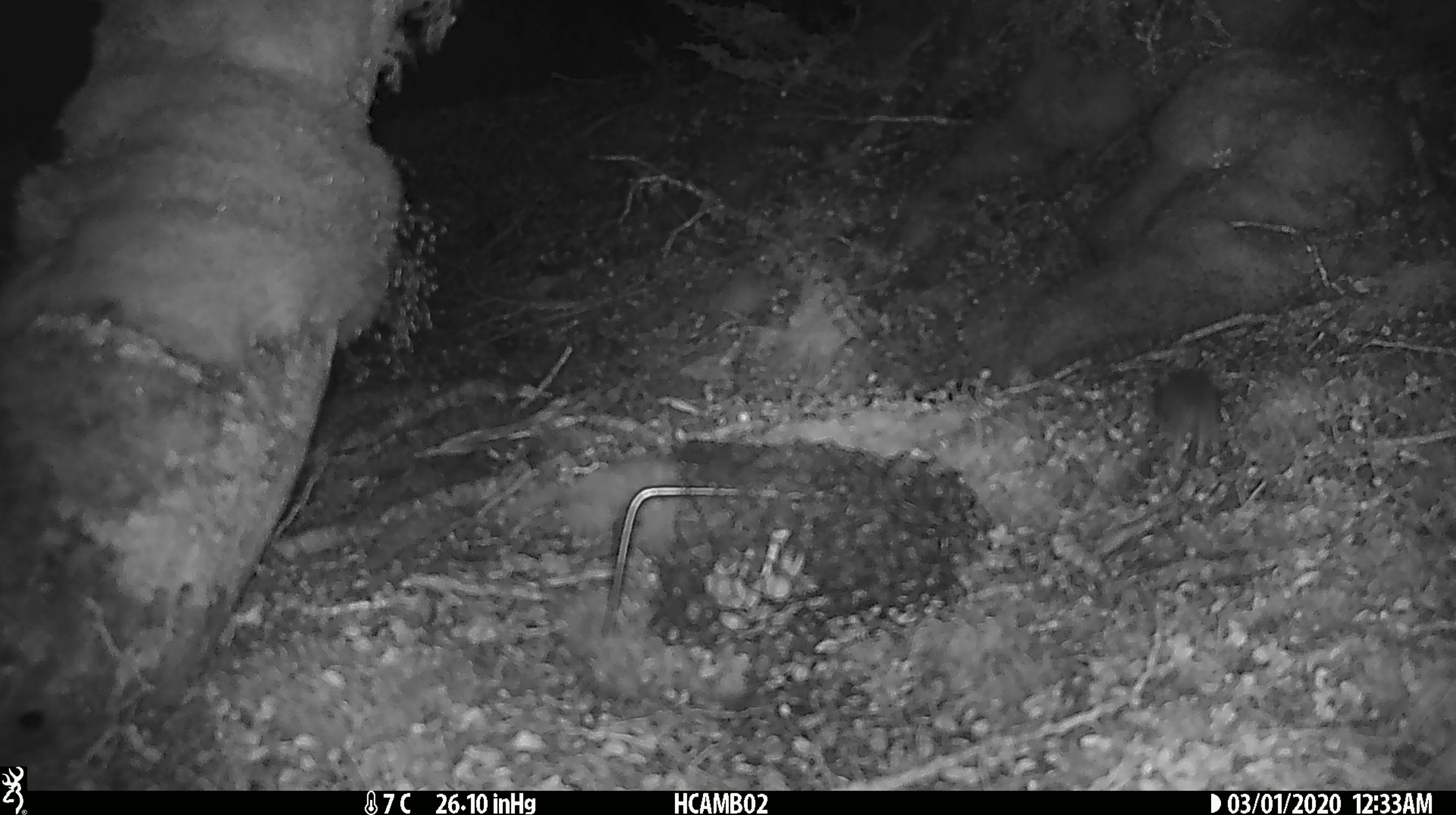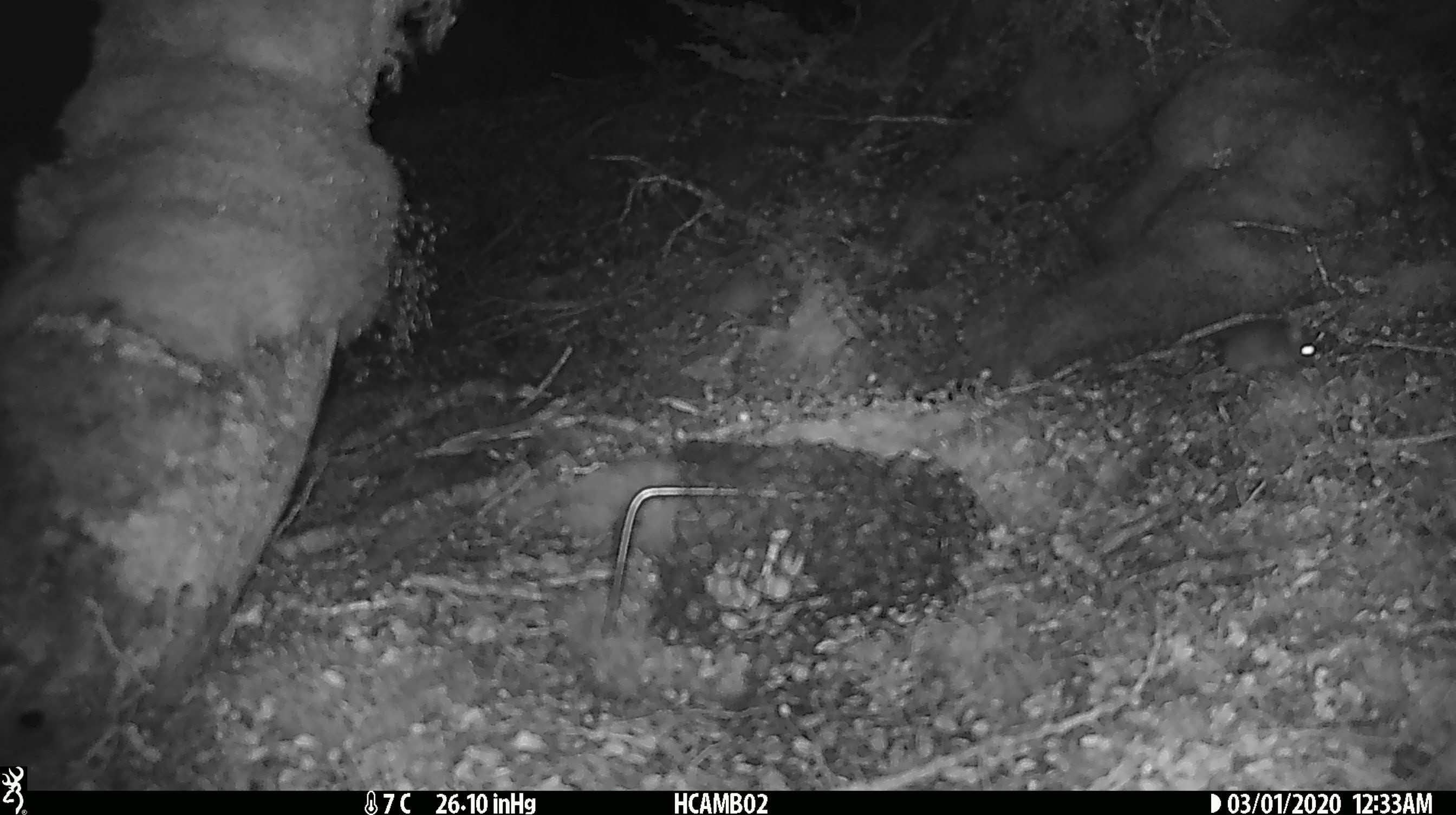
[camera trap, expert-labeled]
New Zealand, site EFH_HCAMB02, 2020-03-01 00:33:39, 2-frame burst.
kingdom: Animalia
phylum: Chordata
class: Mammalia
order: Rodentia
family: Muridae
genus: Mus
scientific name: Mus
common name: mouse